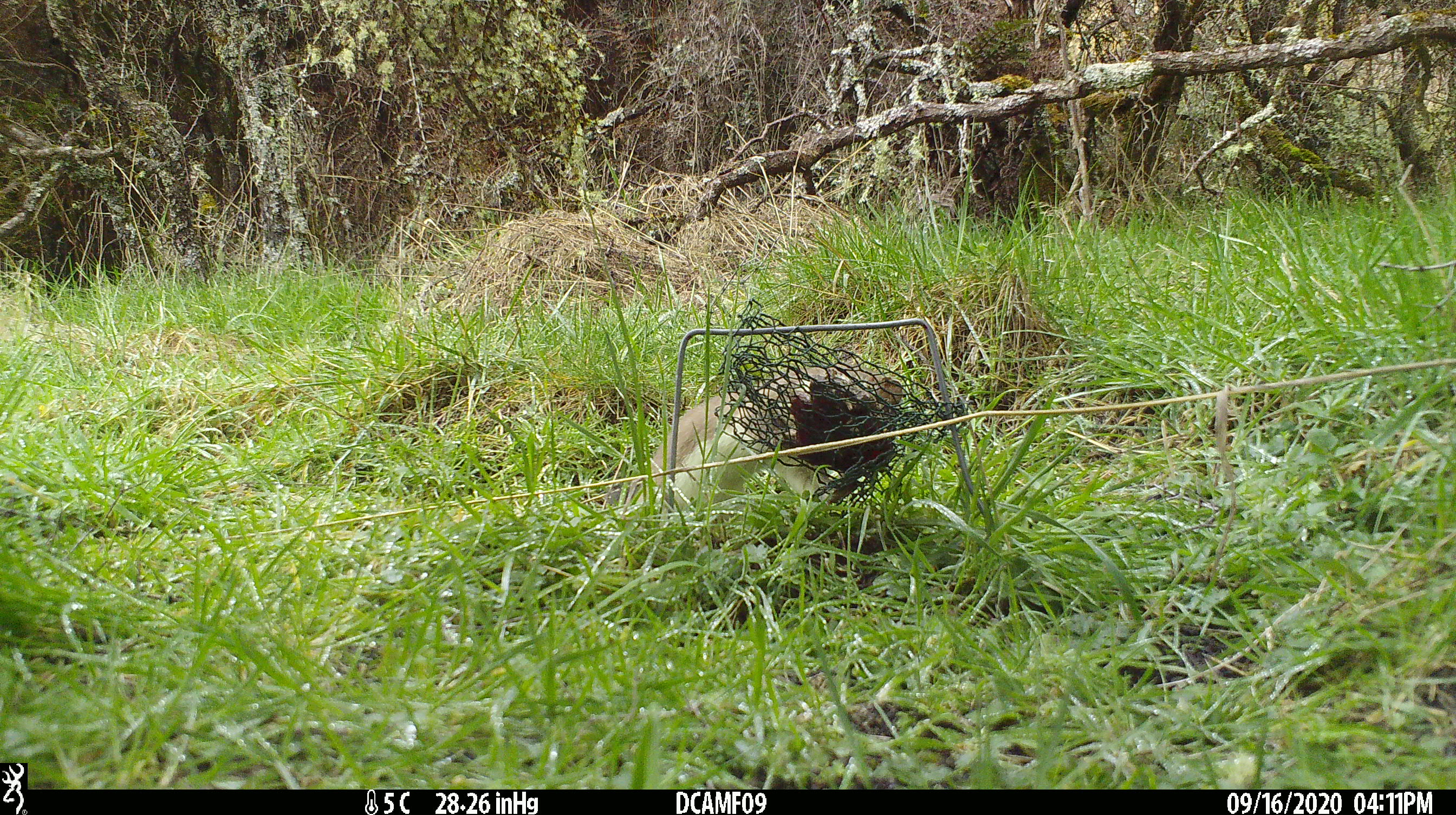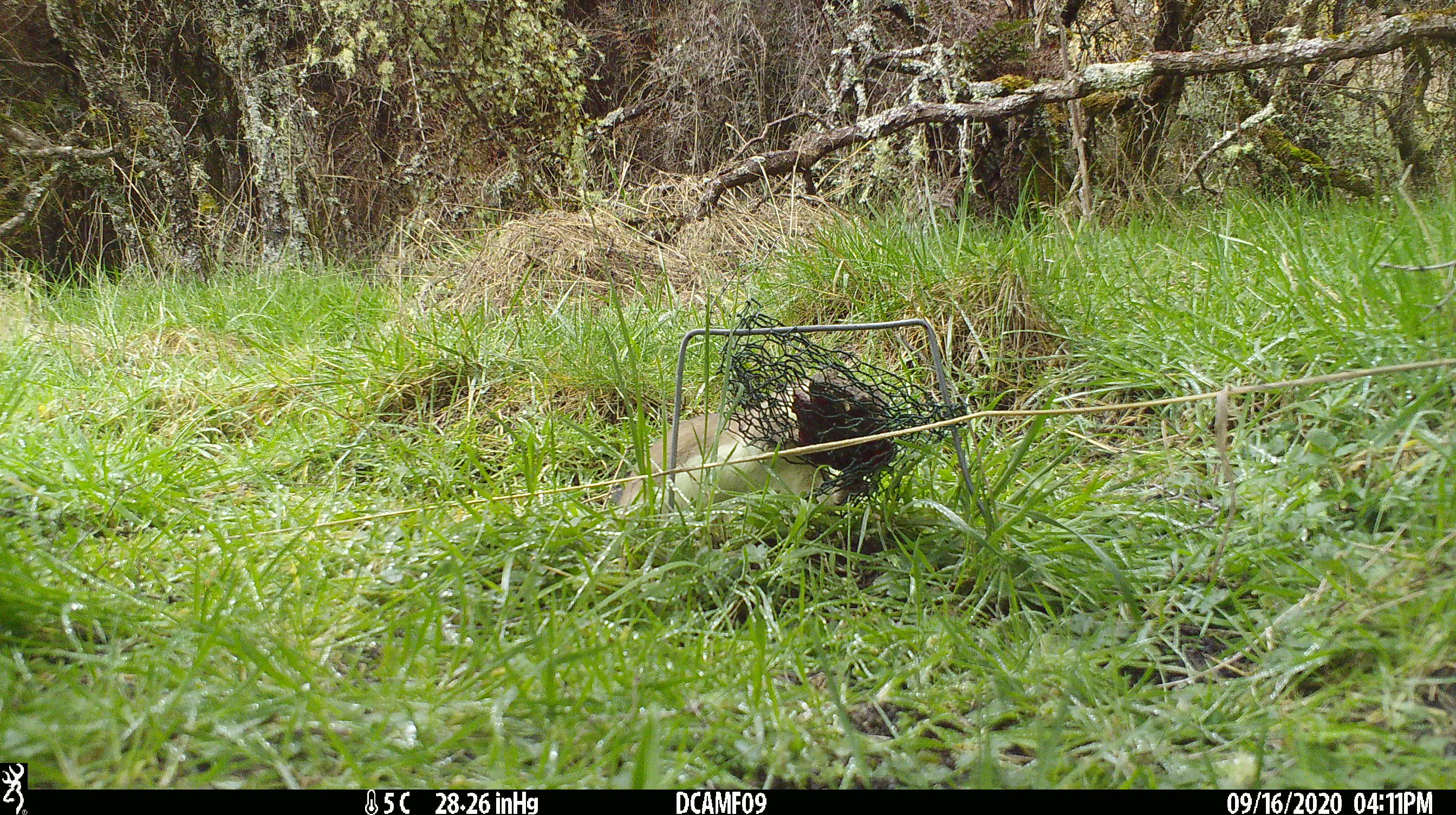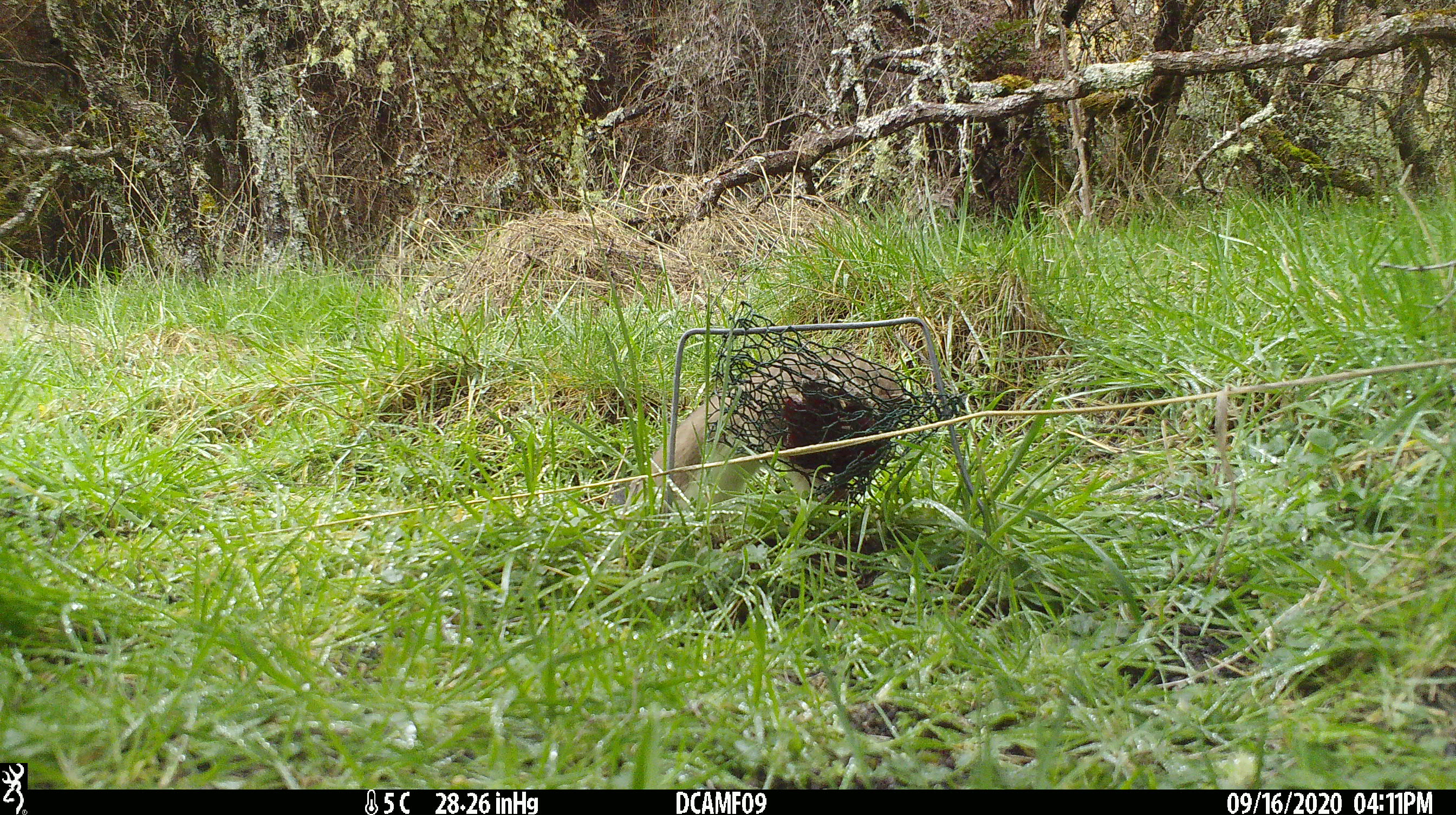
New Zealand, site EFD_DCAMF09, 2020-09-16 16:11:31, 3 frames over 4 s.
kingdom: Animalia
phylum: Chordata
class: Mammalia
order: Carnivora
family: Mustelidae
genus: Mustela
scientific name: Mustela erminea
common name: stoat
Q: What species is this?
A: Stoat (Mustela erminea).